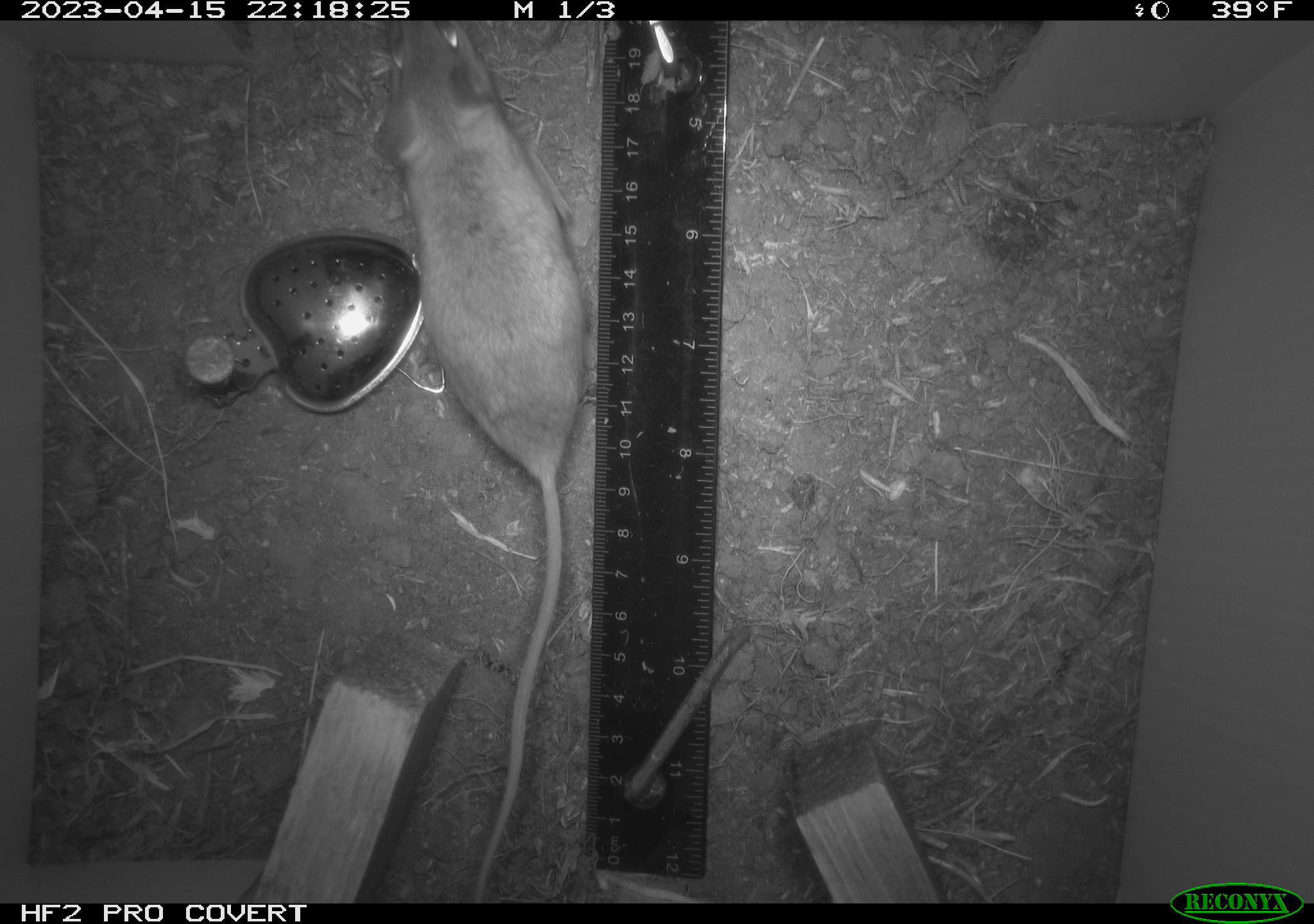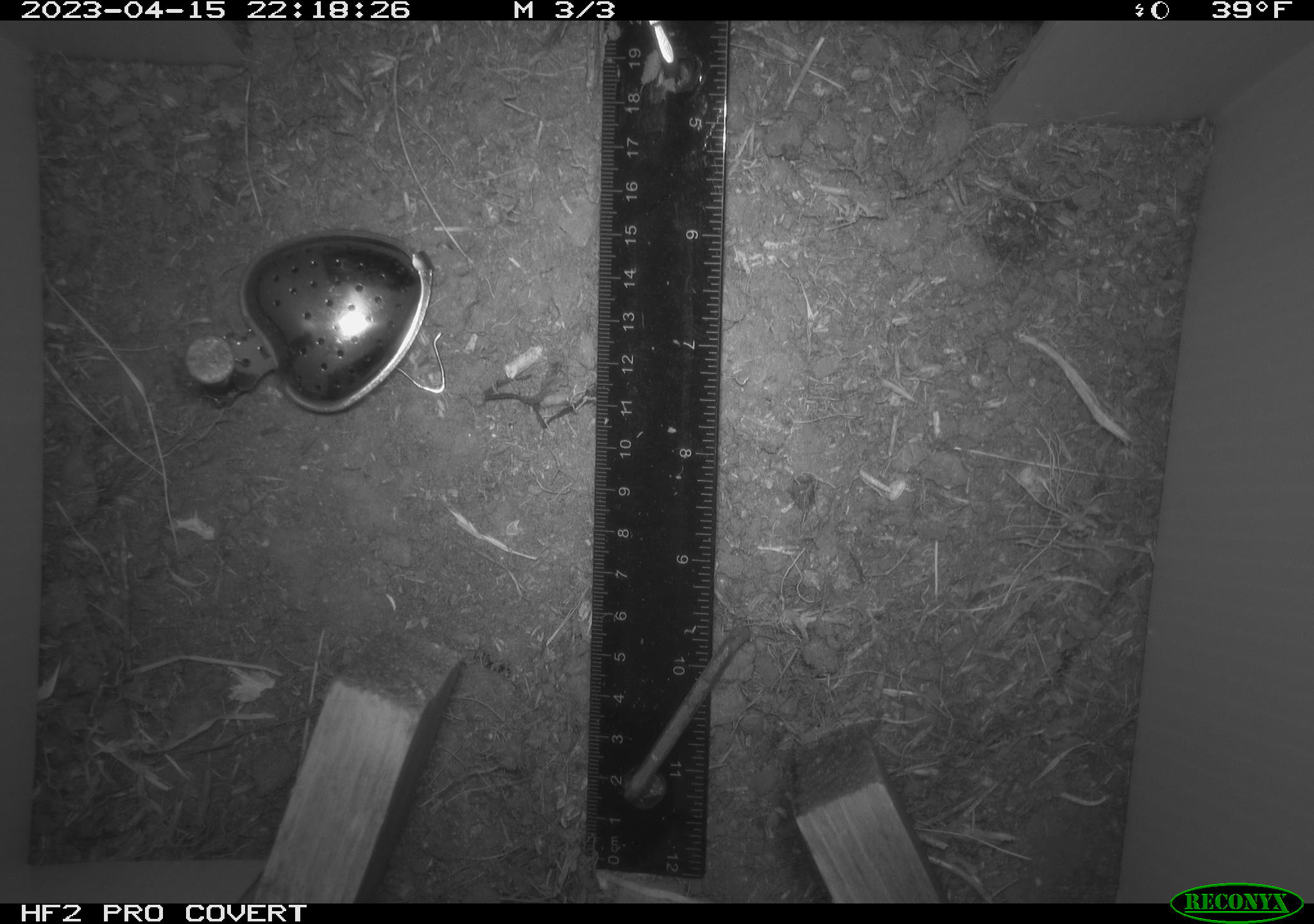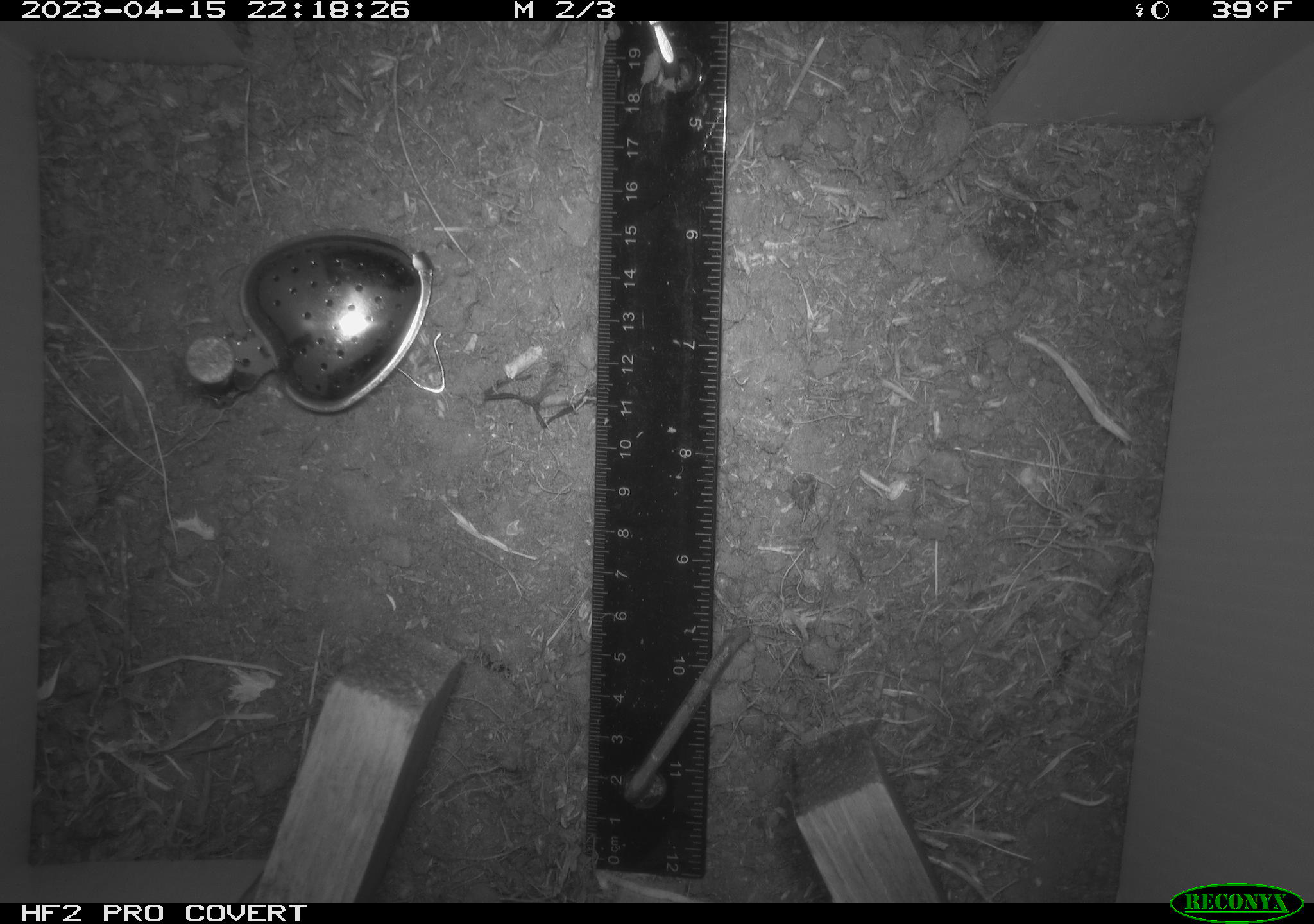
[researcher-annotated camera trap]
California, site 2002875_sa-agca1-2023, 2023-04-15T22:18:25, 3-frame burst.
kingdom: Animalia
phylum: Chordata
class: Mammalia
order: Rodentia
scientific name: Rodentia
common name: mouse species